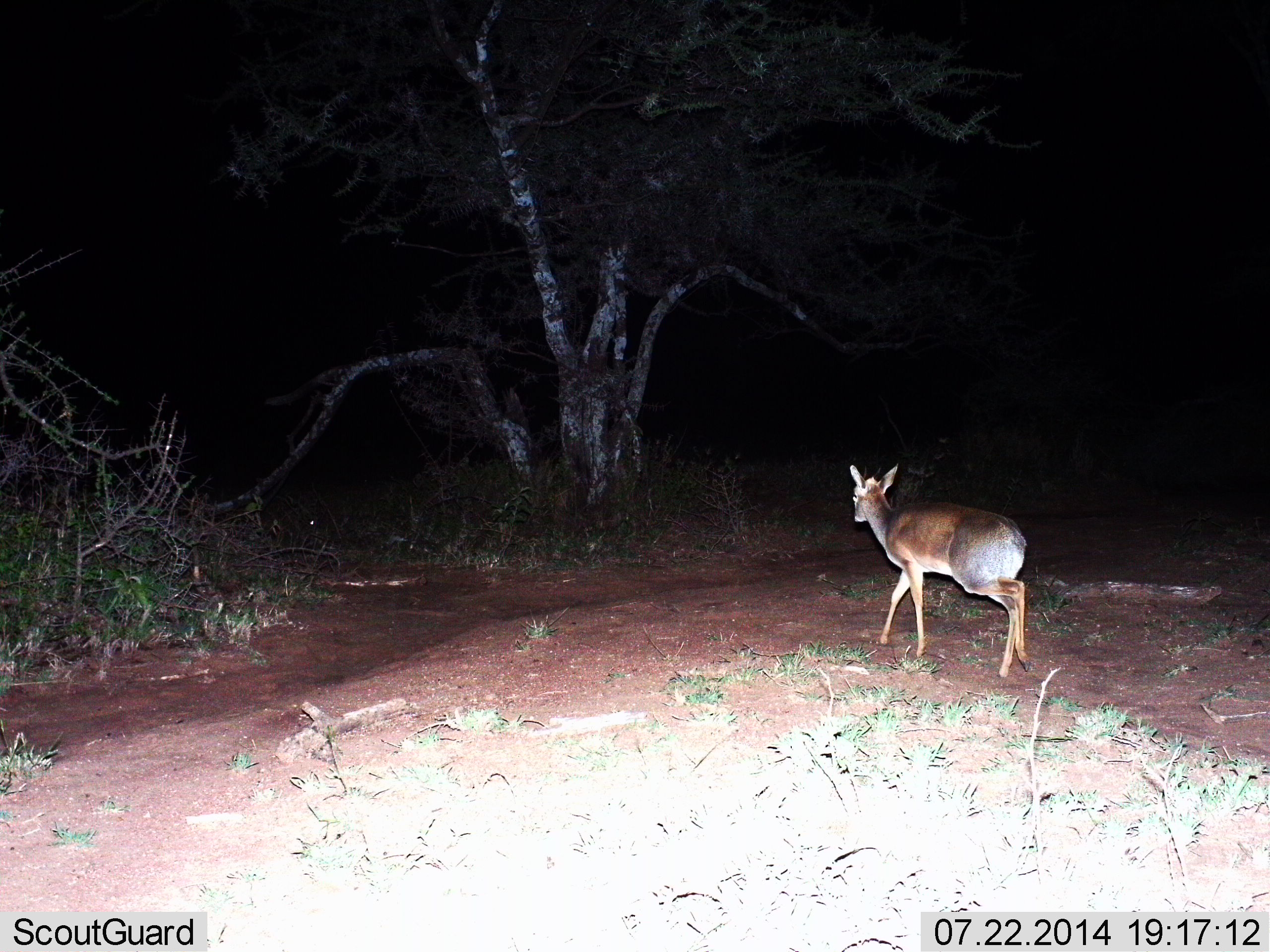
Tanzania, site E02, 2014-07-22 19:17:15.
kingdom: Animalia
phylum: Chordata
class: Mammalia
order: Artiodactyla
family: Bovidae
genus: Redunca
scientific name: Redunca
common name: reedbuck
Reedbuck (Redunca), count 1. Behavior (volunteer vote fractions): standing 25%, resting 0%, moving 75%, interacting 0%. Young present (vote fraction): 0%. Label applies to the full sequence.